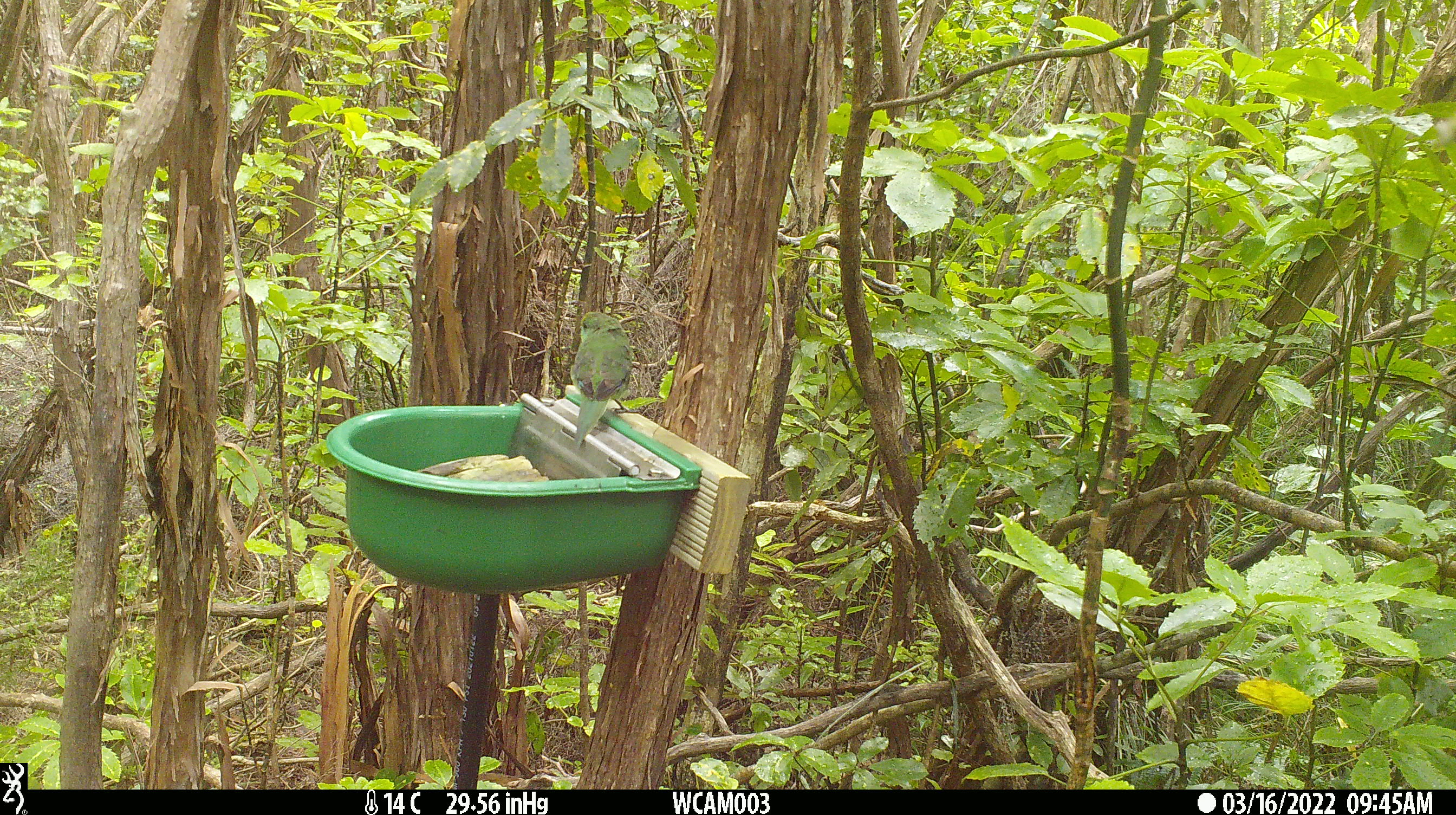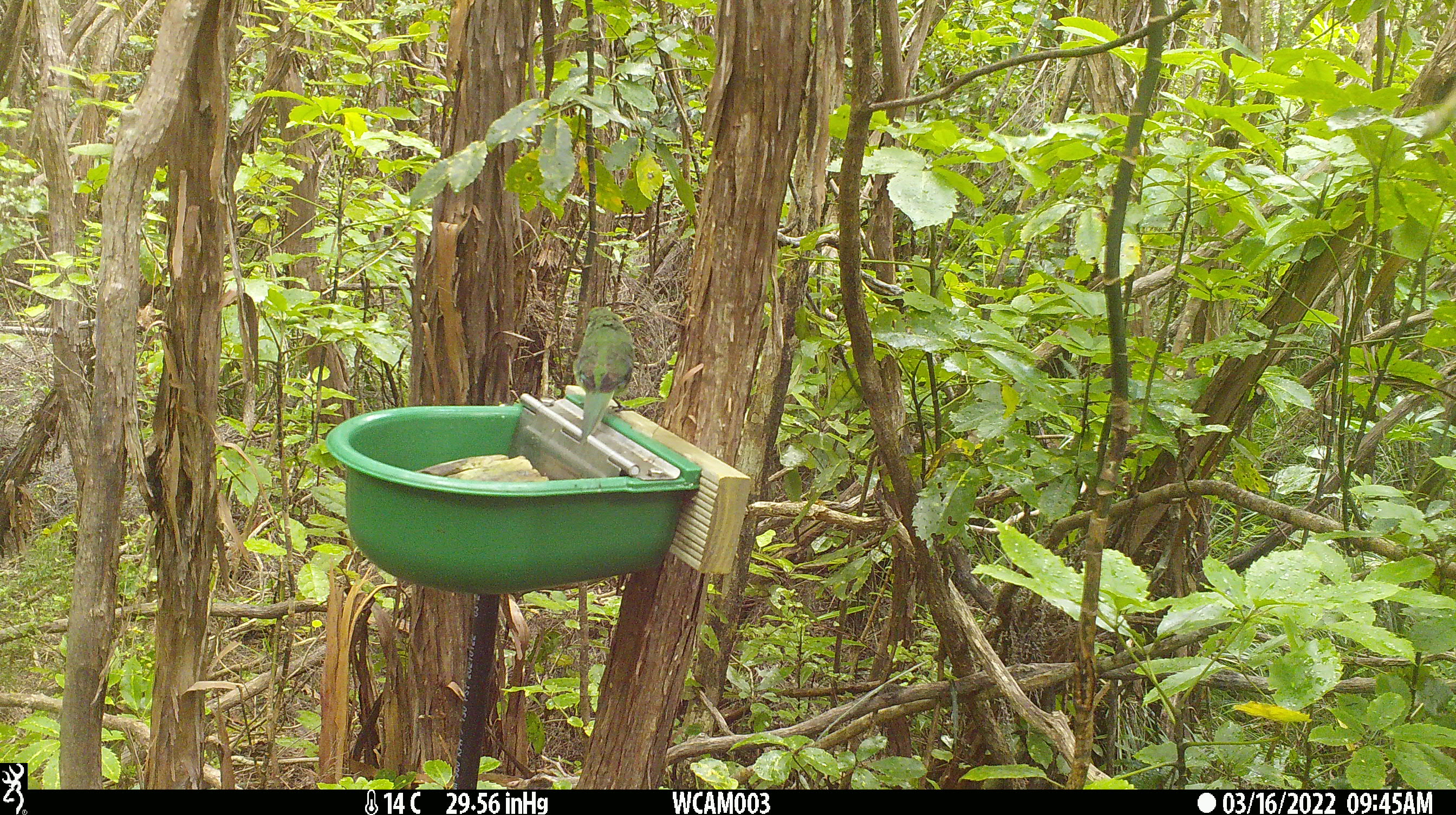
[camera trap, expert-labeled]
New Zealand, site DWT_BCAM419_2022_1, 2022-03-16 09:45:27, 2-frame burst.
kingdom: Animalia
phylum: Chordata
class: Aves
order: Psittaciformes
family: Psittaculidae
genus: Cyanoramphus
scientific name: Cyanoramphus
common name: parakeet